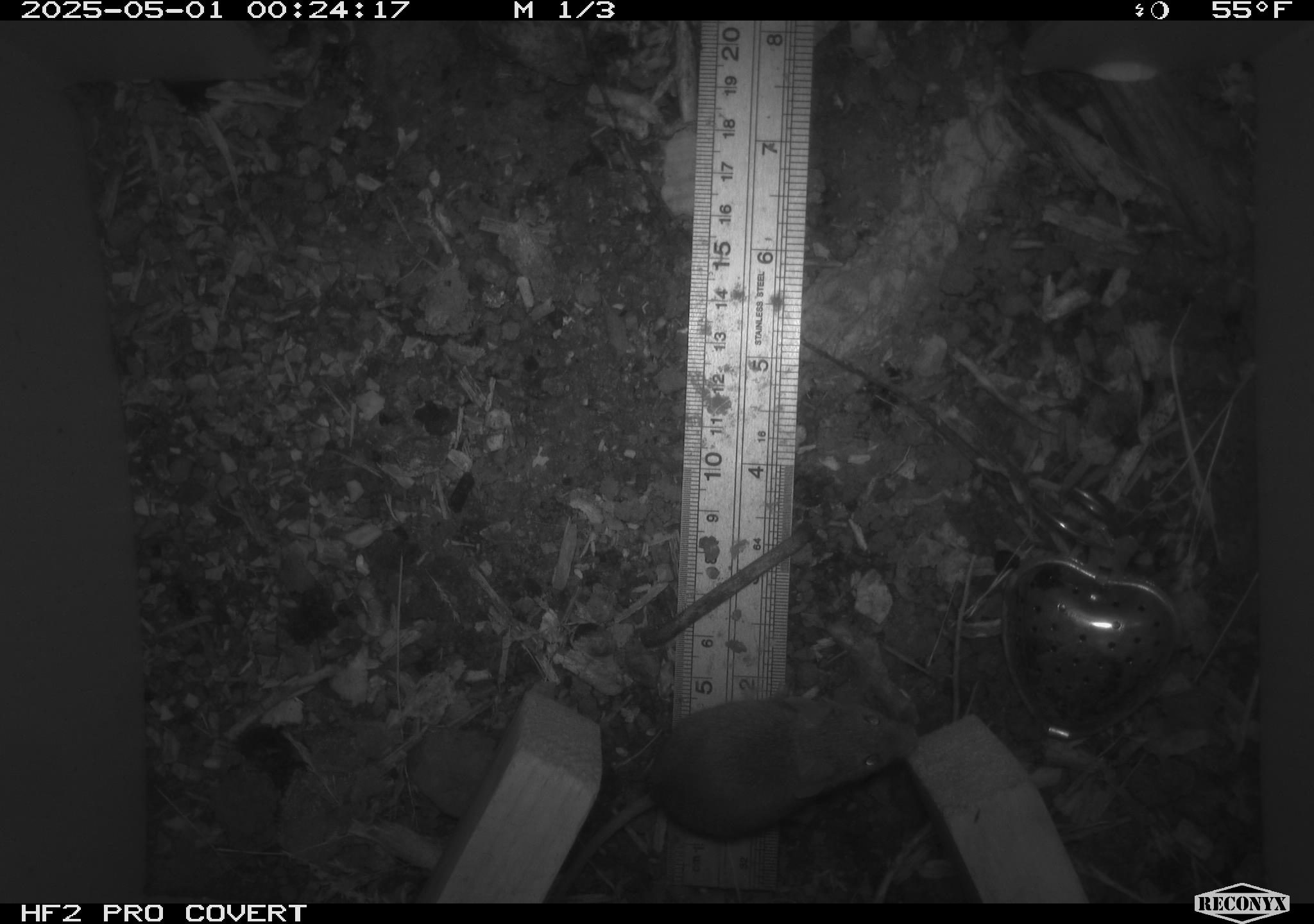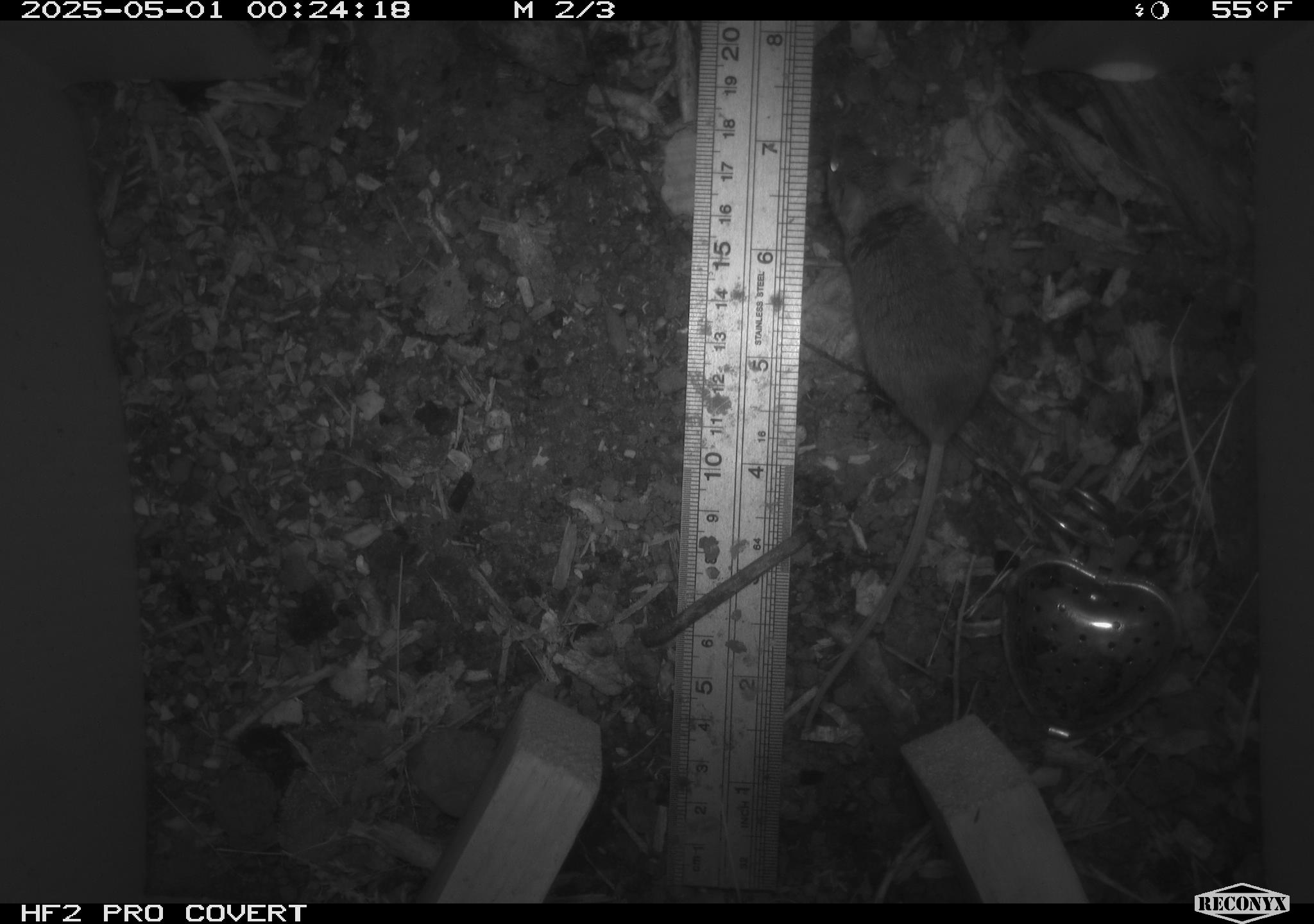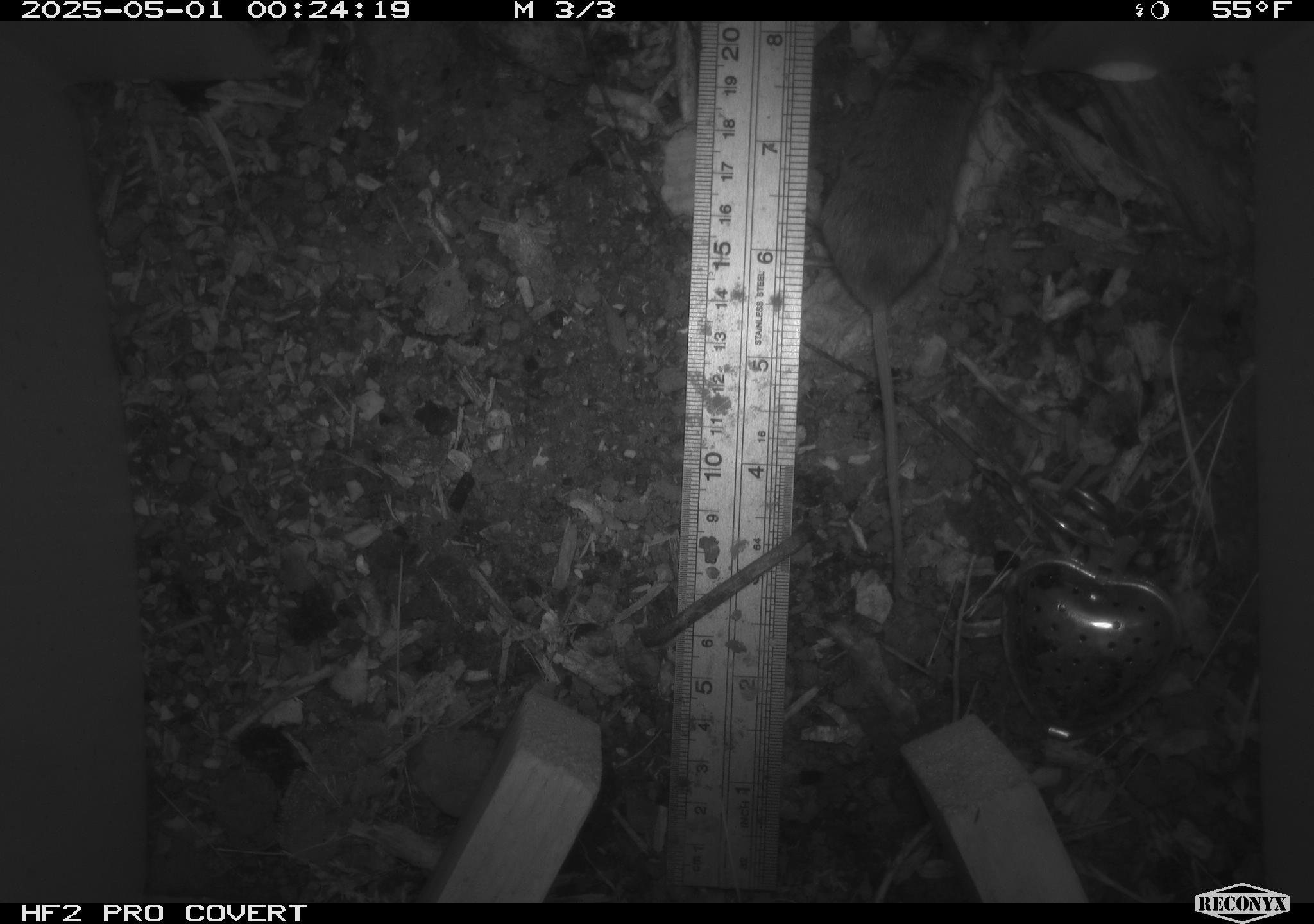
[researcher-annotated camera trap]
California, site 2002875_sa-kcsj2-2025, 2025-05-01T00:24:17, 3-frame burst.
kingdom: Animalia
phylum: Chordata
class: Mammalia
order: Rodentia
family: Muridae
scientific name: Muridae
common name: murids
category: muridae family